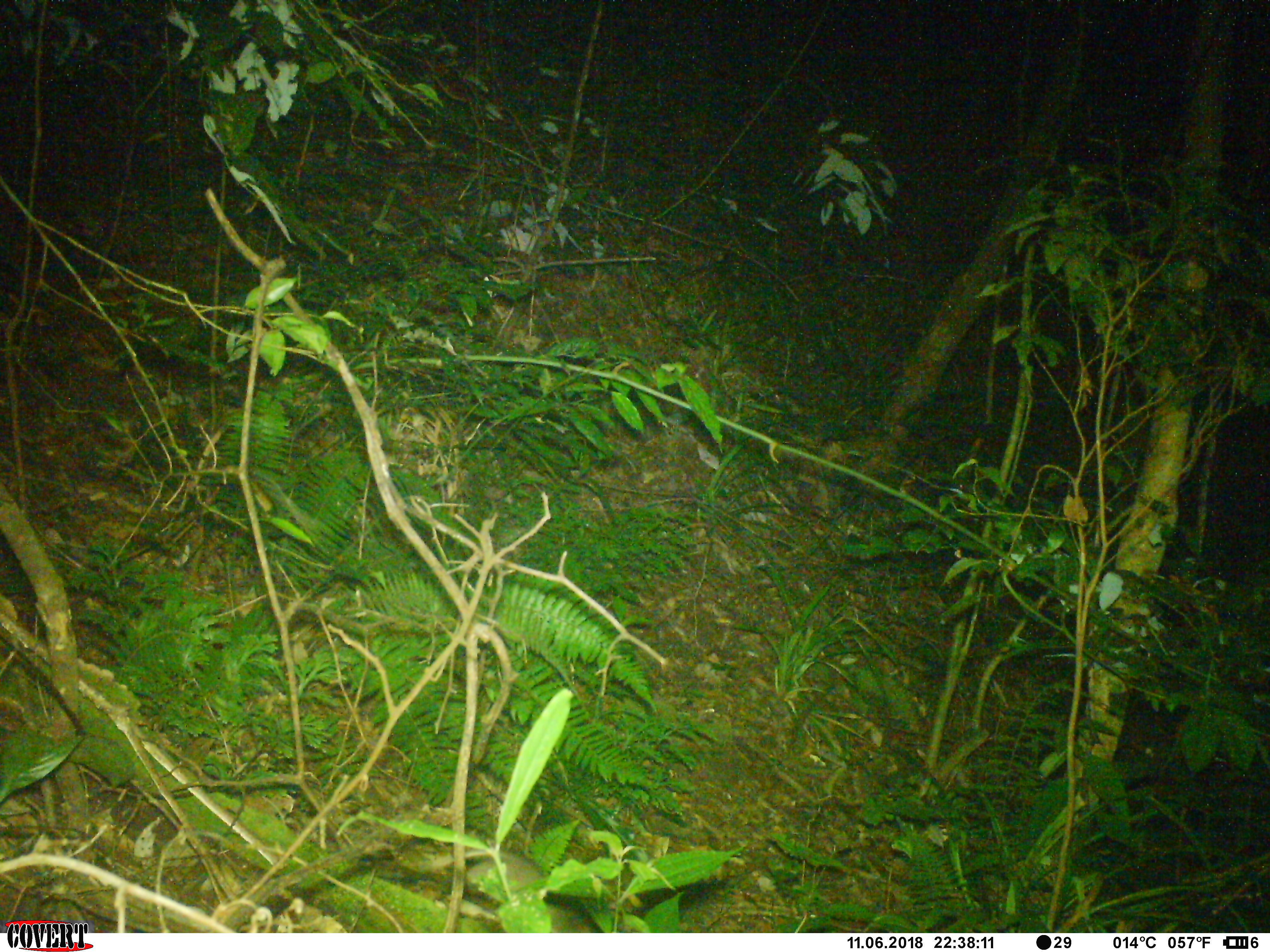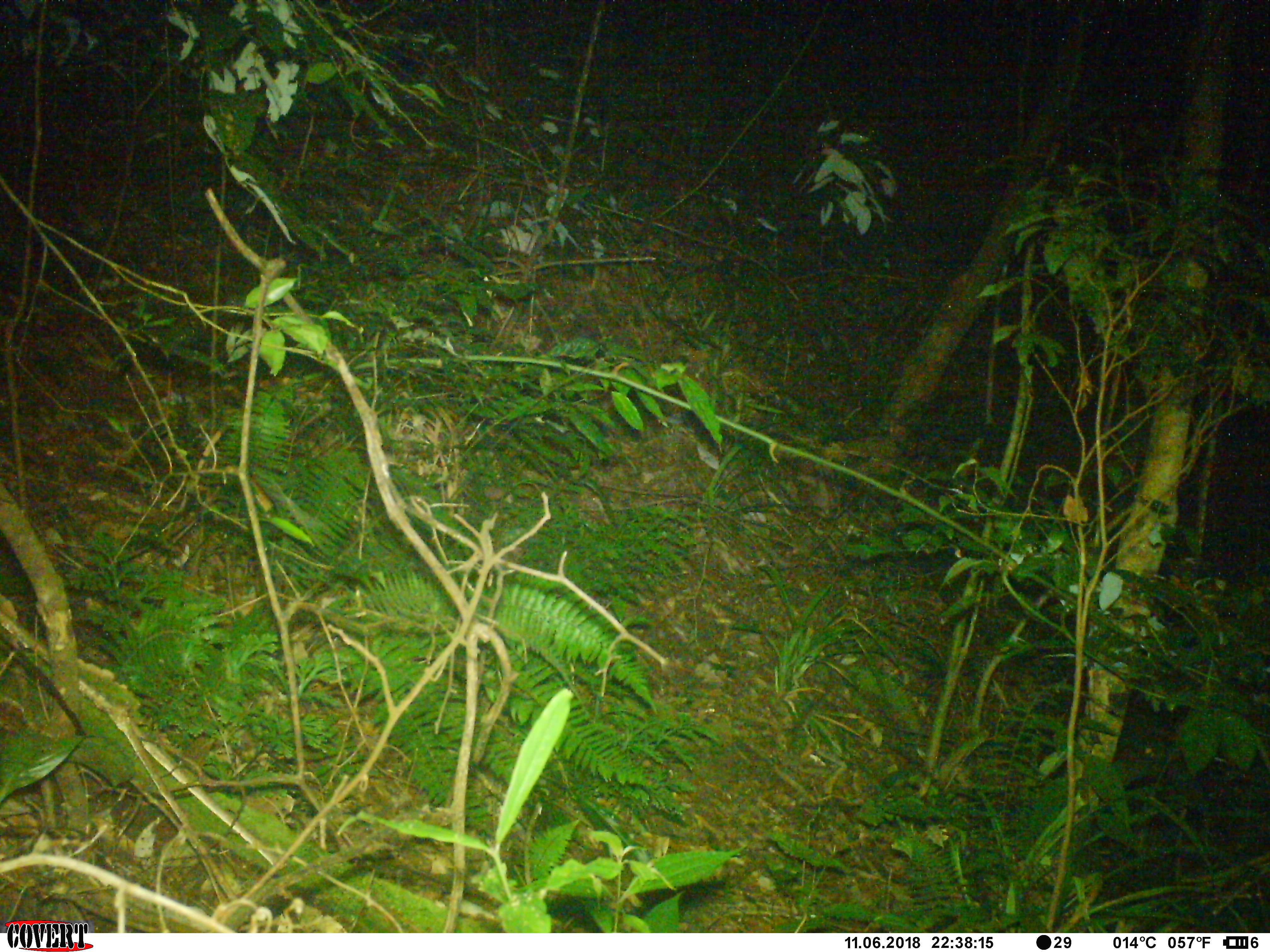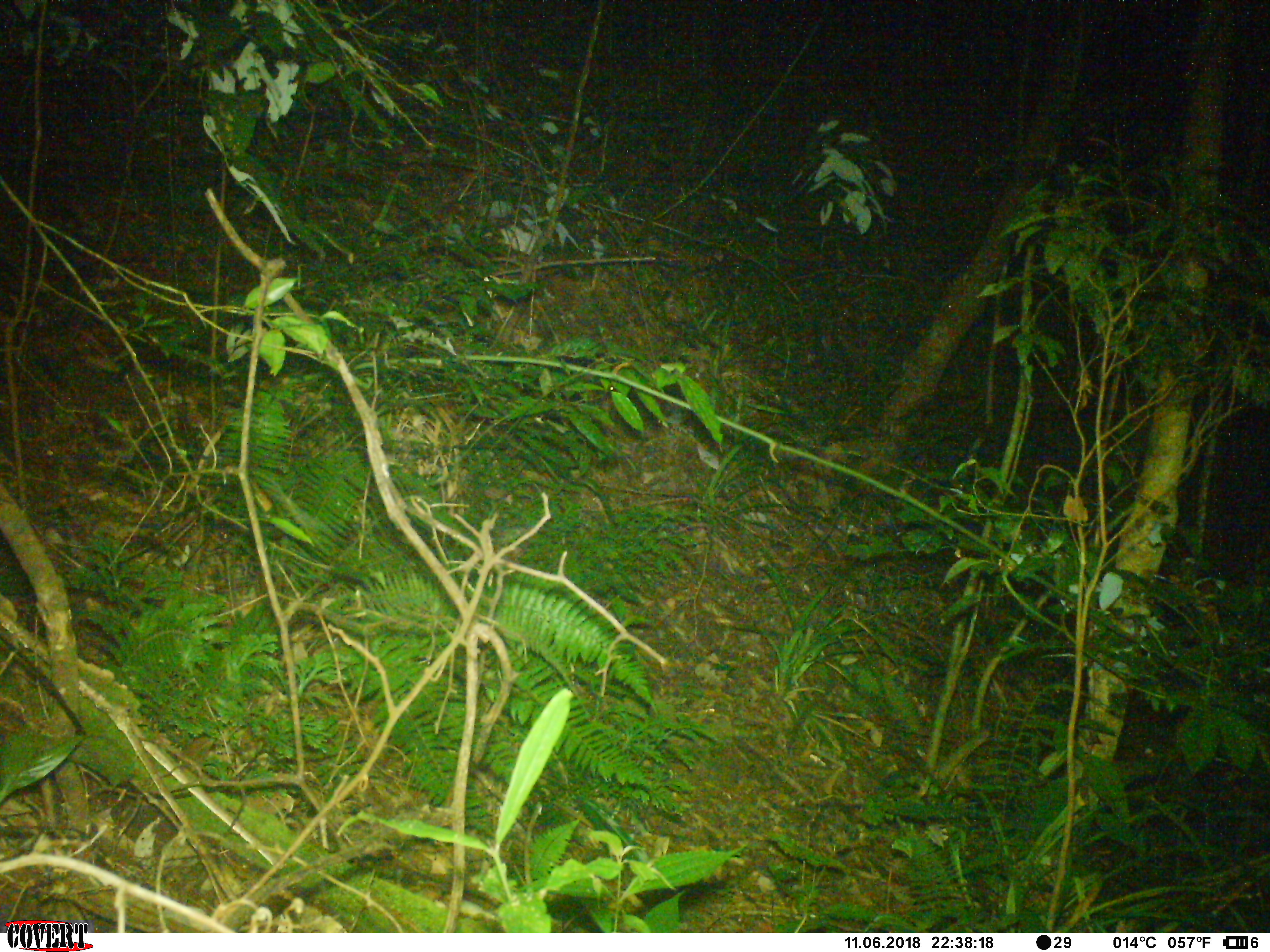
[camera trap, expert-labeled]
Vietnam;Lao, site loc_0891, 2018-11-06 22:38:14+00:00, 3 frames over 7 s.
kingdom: Animalia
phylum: Chordata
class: Mammalia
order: Rodentia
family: Muridae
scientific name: Muridae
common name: old-world mice and rats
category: unidentified murid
Unidentified murid (old-world mice and rats) (Muridae). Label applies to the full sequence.